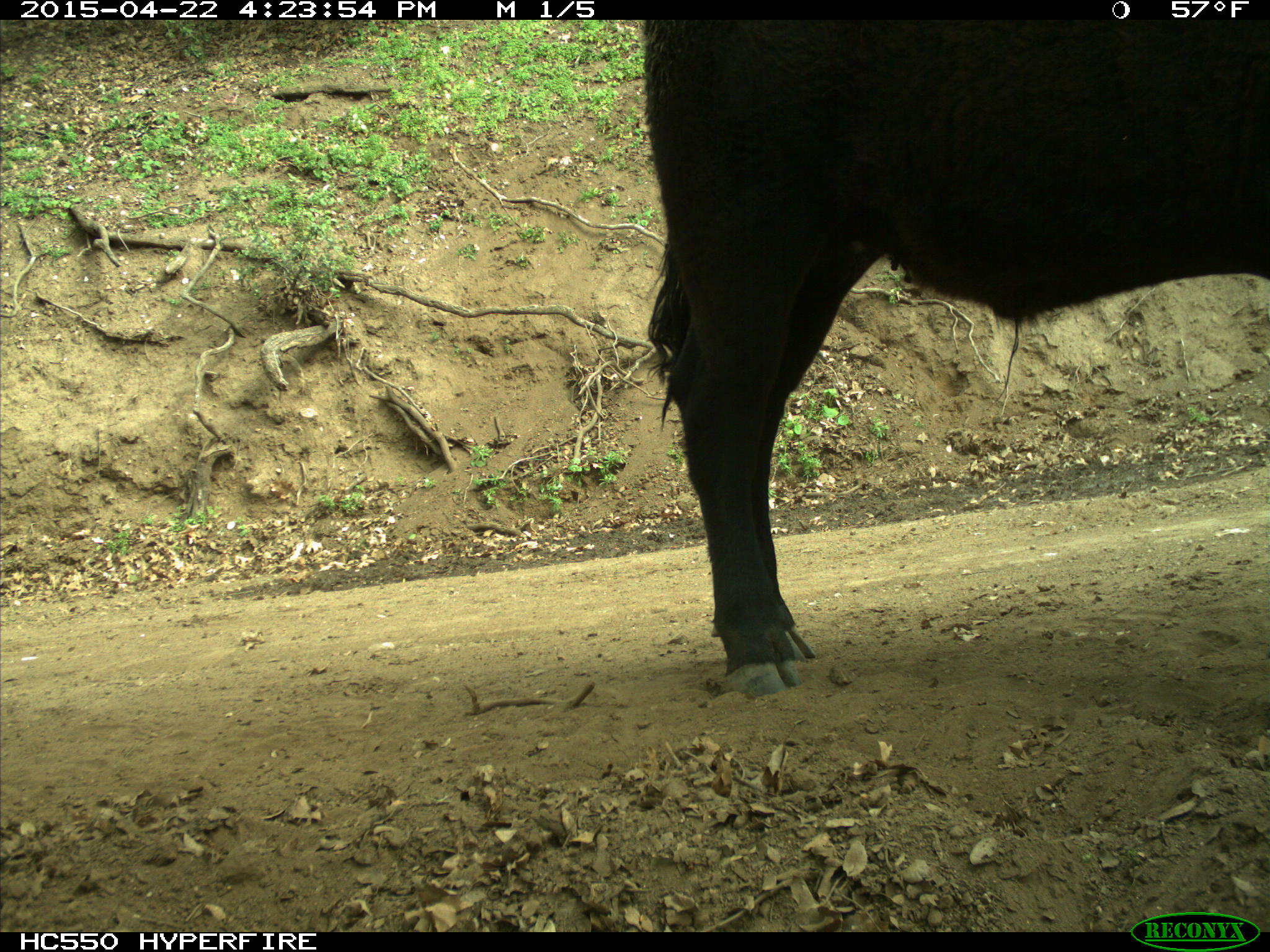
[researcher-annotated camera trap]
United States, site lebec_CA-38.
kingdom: Animalia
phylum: Chordata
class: Mammalia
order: Artiodactyla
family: Bovidae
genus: Bos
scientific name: Bos taurus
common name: domestic cow